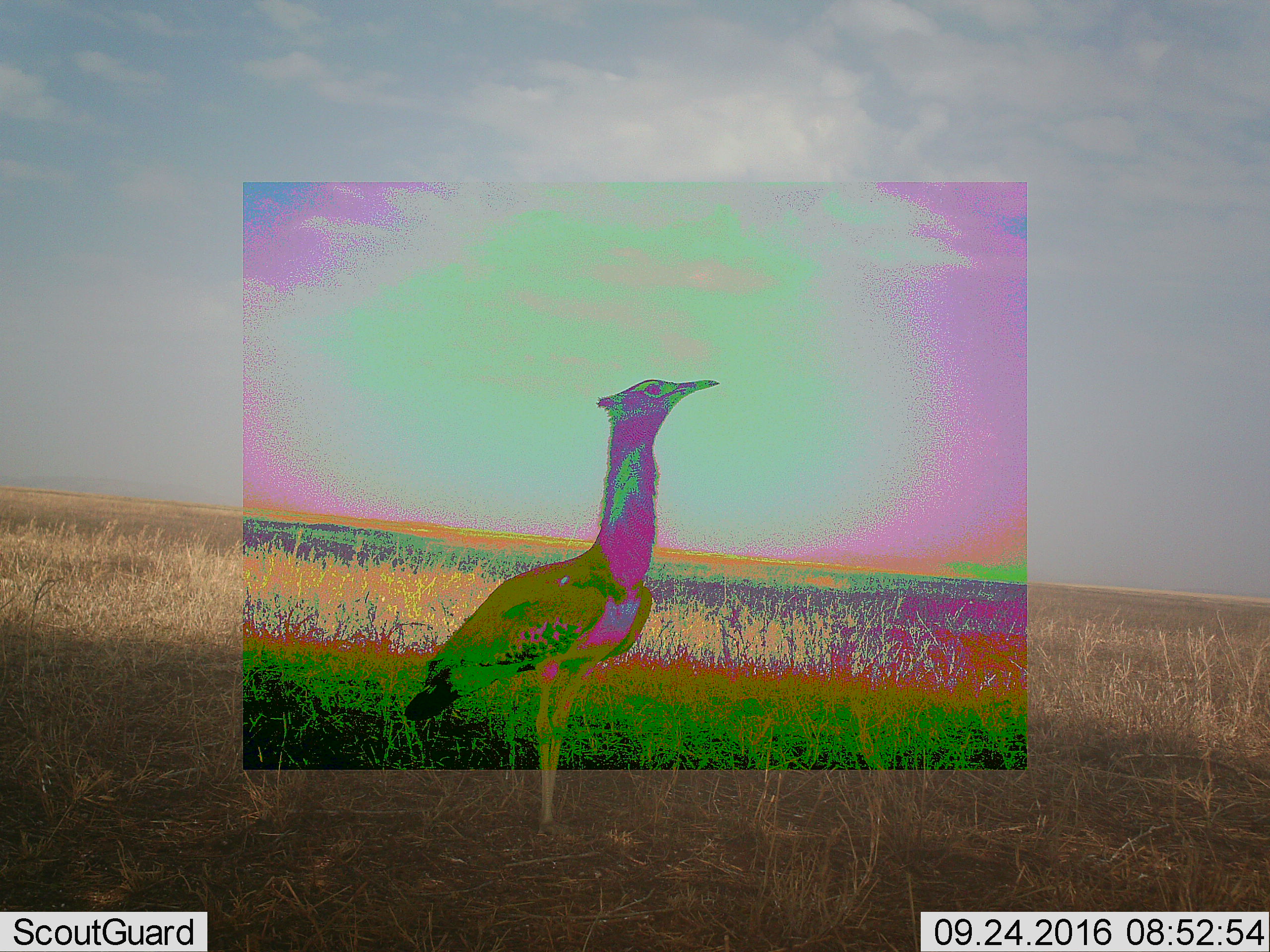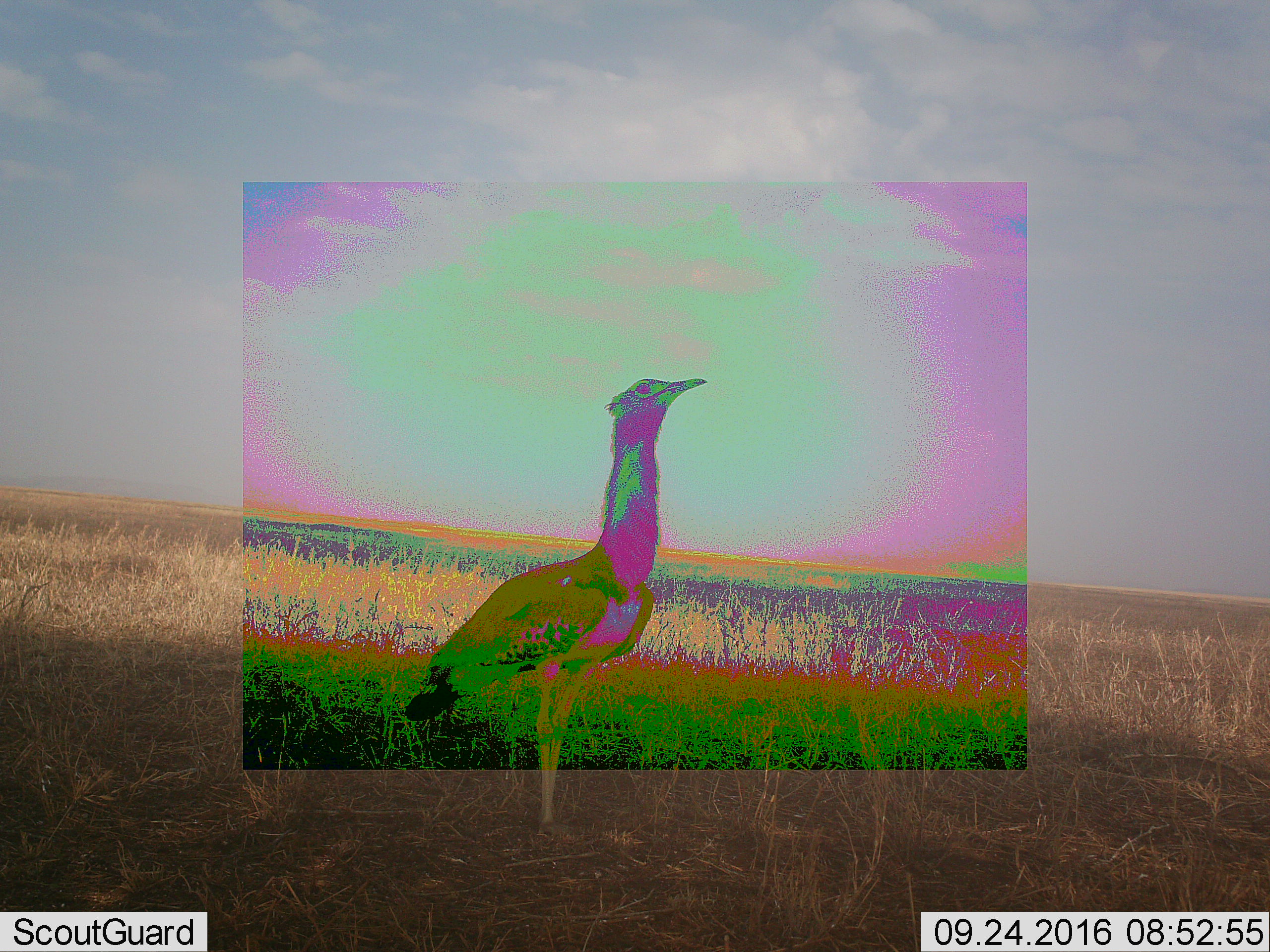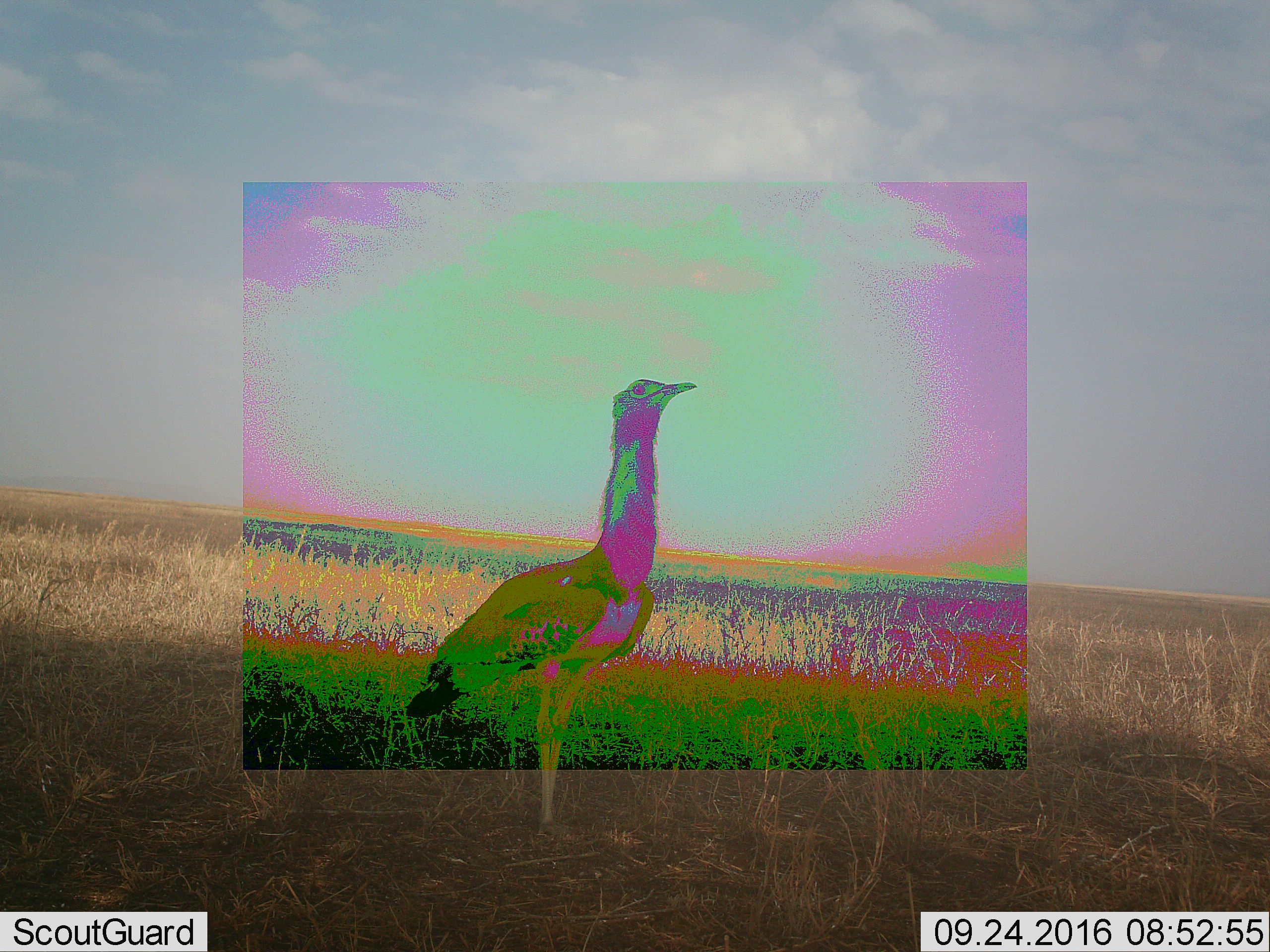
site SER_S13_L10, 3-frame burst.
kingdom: Animalia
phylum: Chordata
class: Aves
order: Otidiformes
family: Otididae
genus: Ardeotis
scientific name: Ardeotis kori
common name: kori bustard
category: bustardkori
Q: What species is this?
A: Bustardkori (kori bustard) (Ardeotis kori).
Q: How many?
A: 1.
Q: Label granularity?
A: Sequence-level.